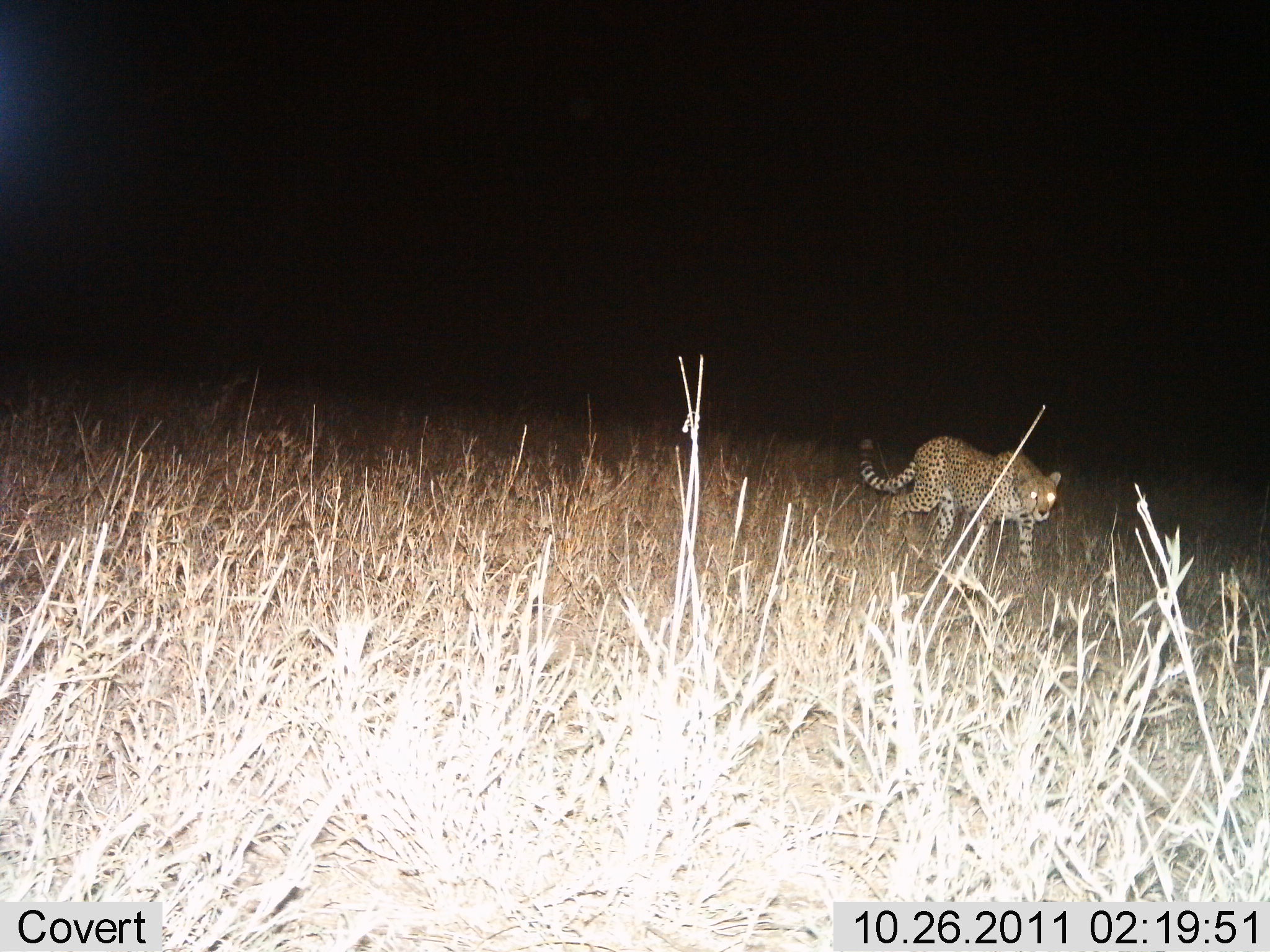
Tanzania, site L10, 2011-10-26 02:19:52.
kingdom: Animalia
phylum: Chordata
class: Mammalia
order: Carnivora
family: Felidae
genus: Acinonyx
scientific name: Acinonyx jubatus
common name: cheetah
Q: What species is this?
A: Cheetah (Acinonyx jubatus).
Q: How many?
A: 1.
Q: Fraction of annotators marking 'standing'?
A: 8%.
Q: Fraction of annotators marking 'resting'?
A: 0%.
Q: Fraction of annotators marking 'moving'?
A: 85%.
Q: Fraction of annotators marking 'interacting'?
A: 0%.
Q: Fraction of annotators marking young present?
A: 0%.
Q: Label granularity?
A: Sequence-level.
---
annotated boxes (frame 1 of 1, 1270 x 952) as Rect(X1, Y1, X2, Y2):
animal: Rect(857, 435, 1063, 593)